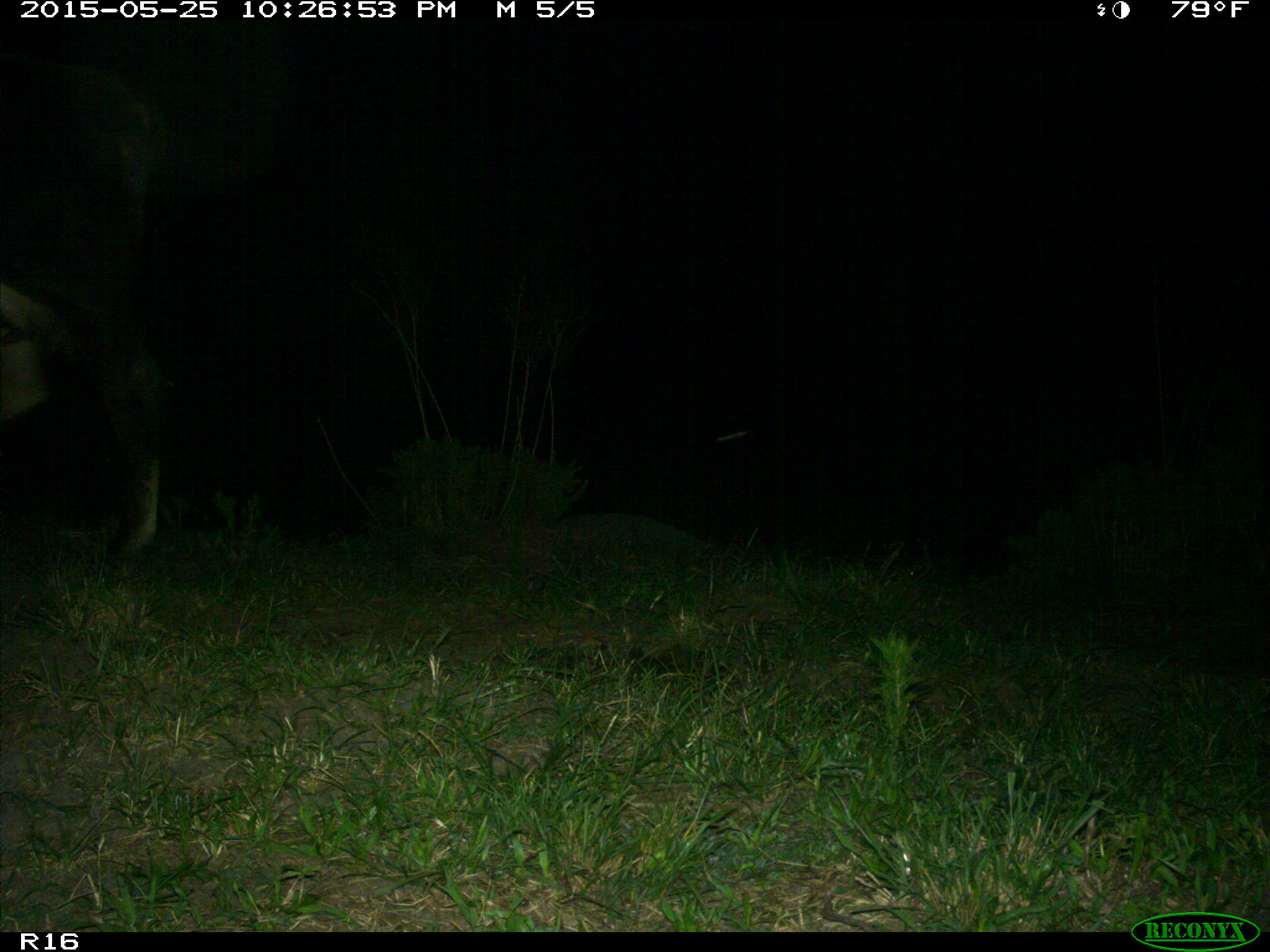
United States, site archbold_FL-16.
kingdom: Animalia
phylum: Chordata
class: Mammalia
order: Artiodactyla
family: Bovidae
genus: Bos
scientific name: Bos taurus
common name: domestic cow